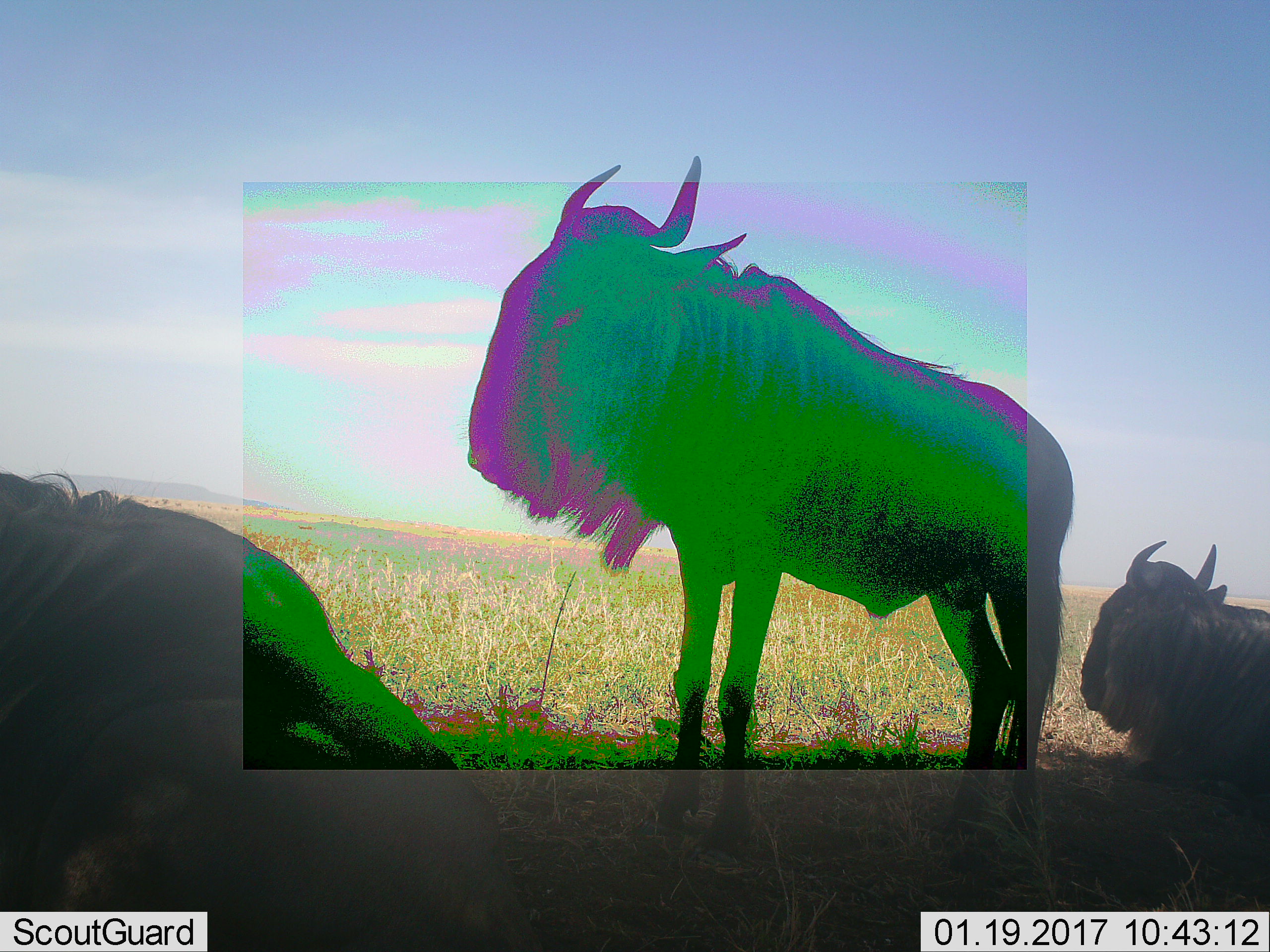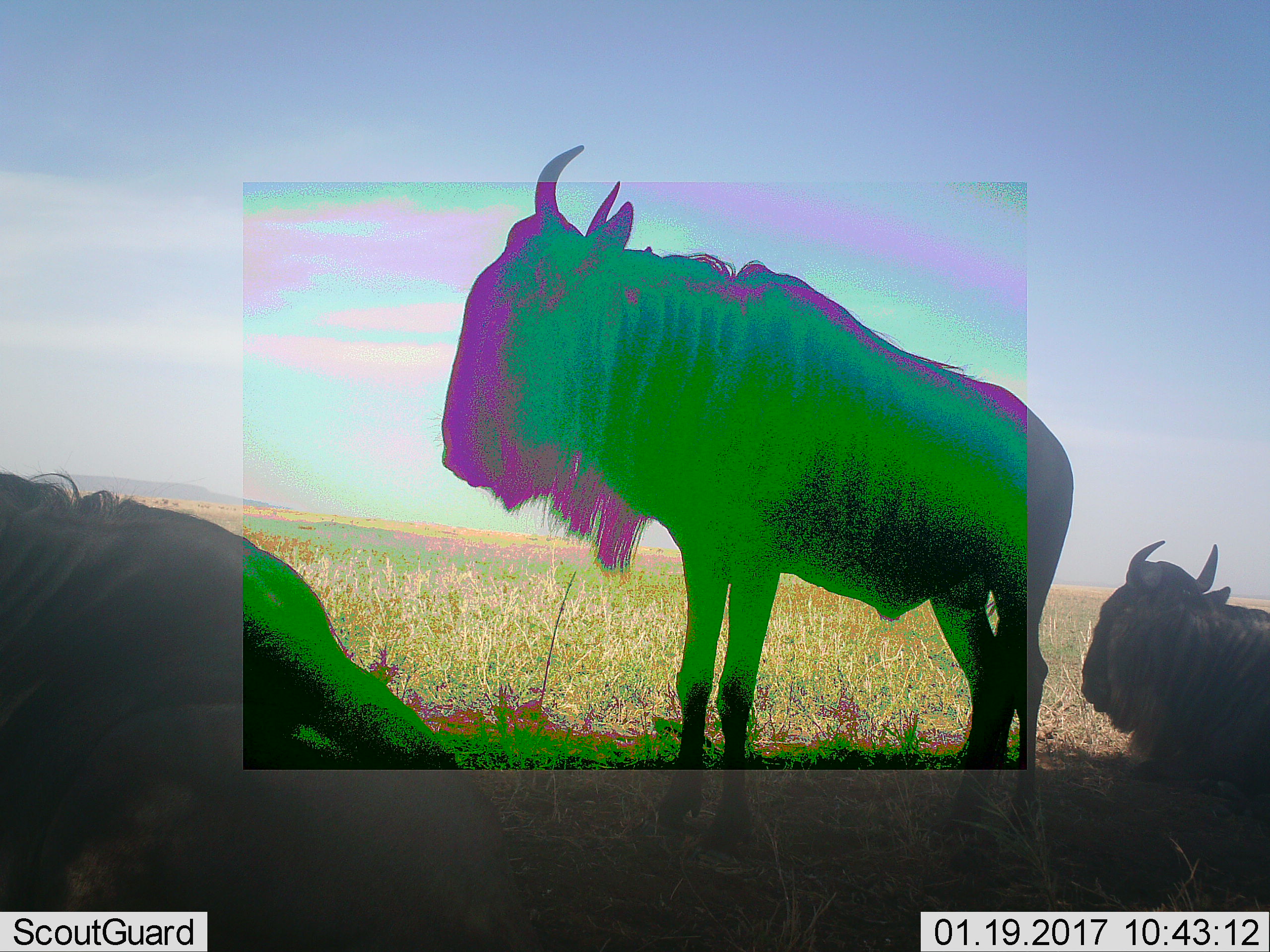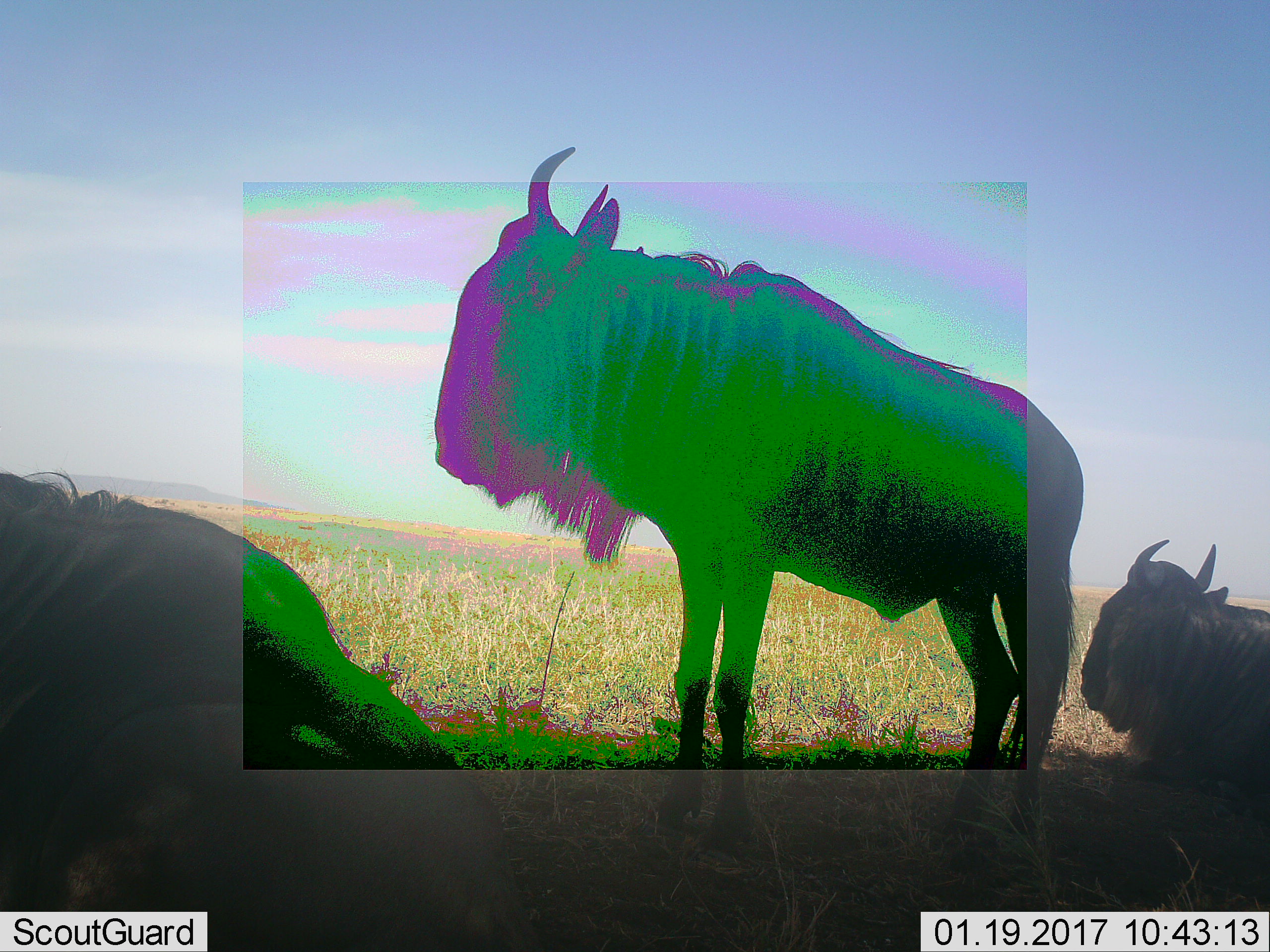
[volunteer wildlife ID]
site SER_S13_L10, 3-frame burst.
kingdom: Animalia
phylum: Chordata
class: Mammalia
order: Artiodactyla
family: Bovidae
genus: Connochaetes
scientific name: Connochaetes taurinus taurinus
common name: blue wildebeest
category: wildebeestblue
Wildebeestblue (blue wildebeest) (Connochaetes taurinus taurinus), count 3. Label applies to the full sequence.